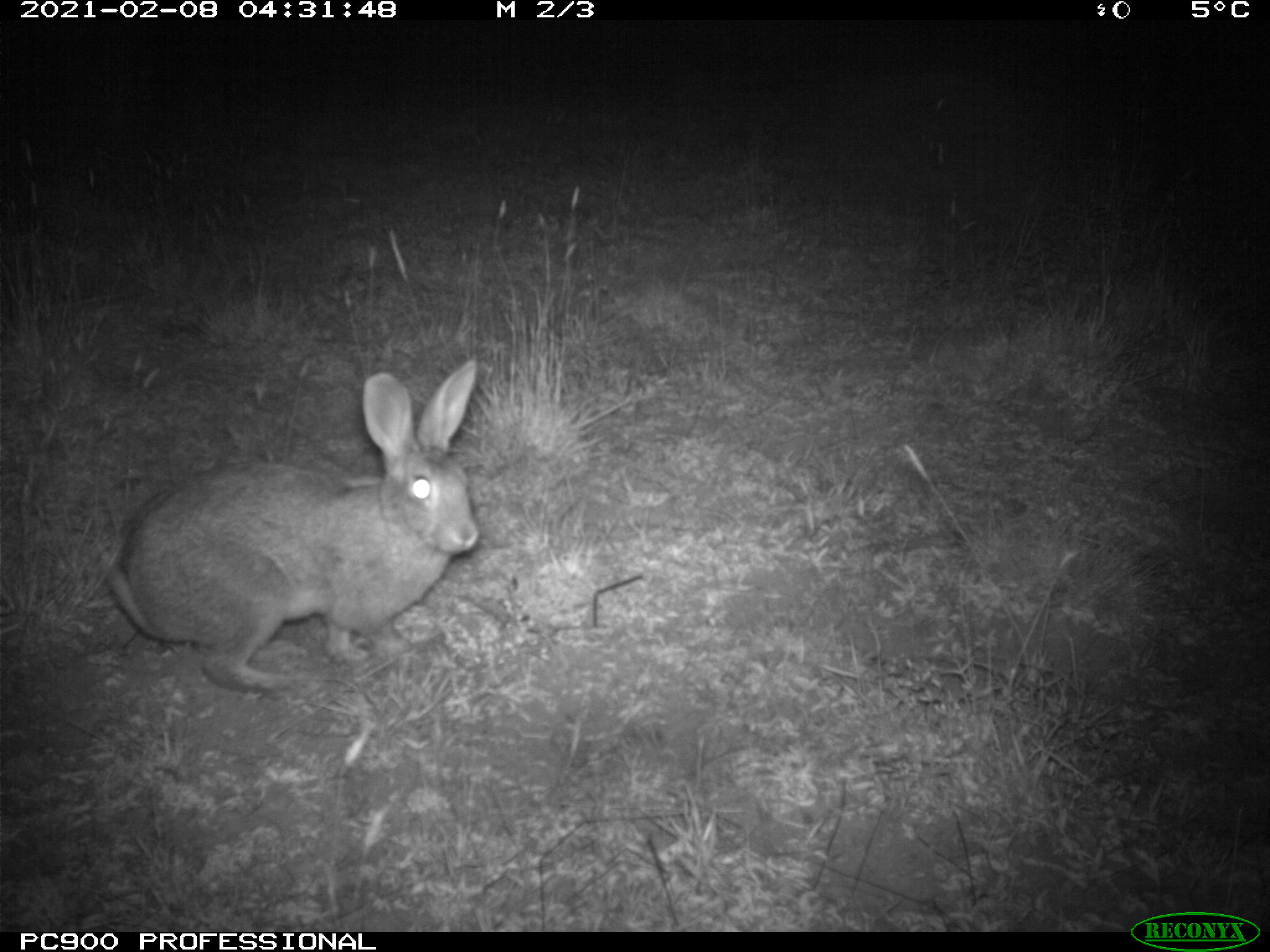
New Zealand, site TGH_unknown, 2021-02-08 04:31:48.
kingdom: Animalia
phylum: Chordata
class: Mammalia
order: Lagomorpha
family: Leporidae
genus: Oryctolagus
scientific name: Oryctolagus cuniculus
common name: european rabbit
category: rabbit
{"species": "rabbit (european rabbit) (Oryctolagus cuniculus)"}